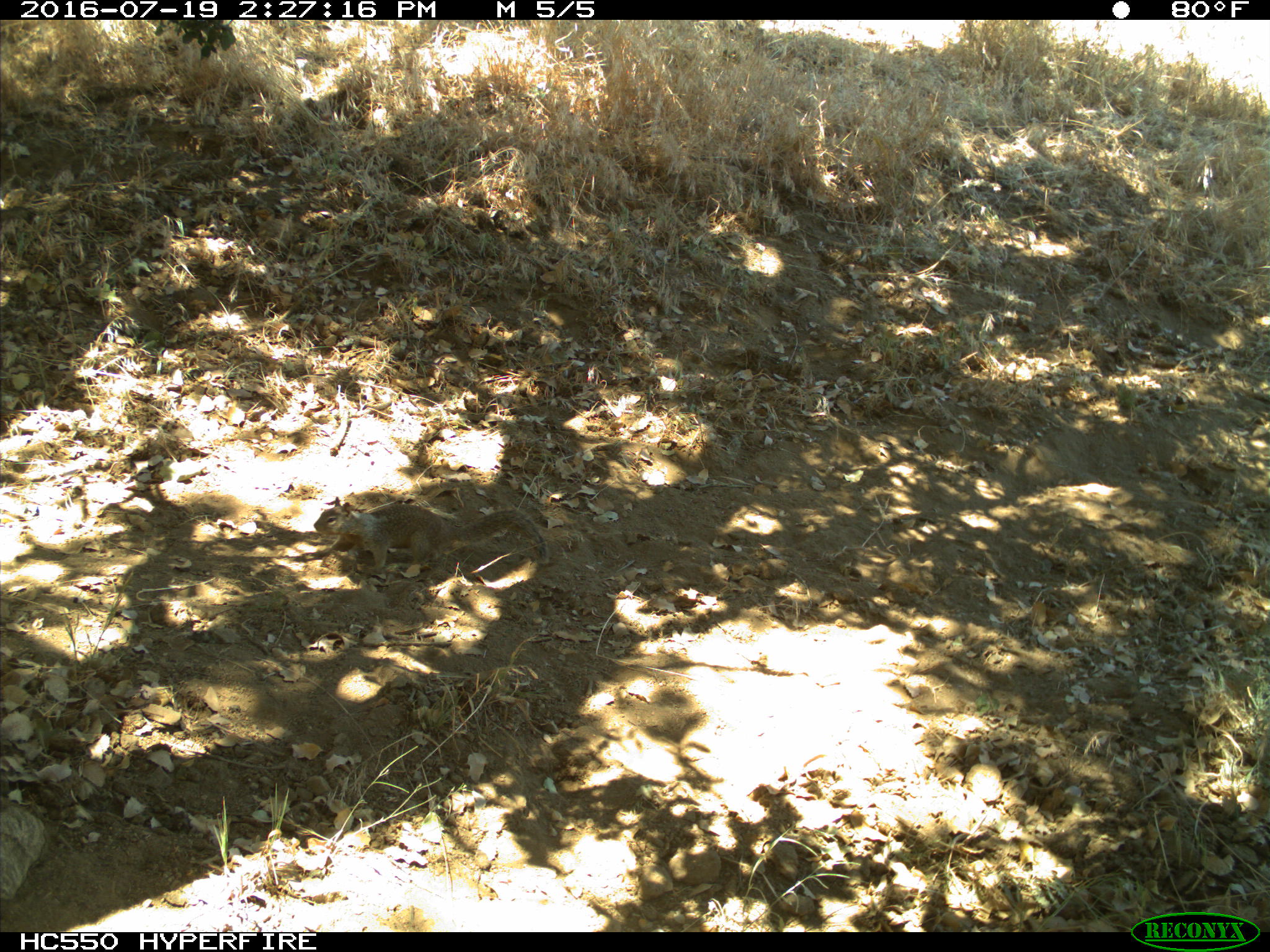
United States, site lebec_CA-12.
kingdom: Animalia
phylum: Chordata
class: Mammalia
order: Rodentia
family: Sciuridae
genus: Otospermophilus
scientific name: Otospermophilus beecheyi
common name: california ground squirrel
Otospermophilus beecheyi (california ground squirrel).